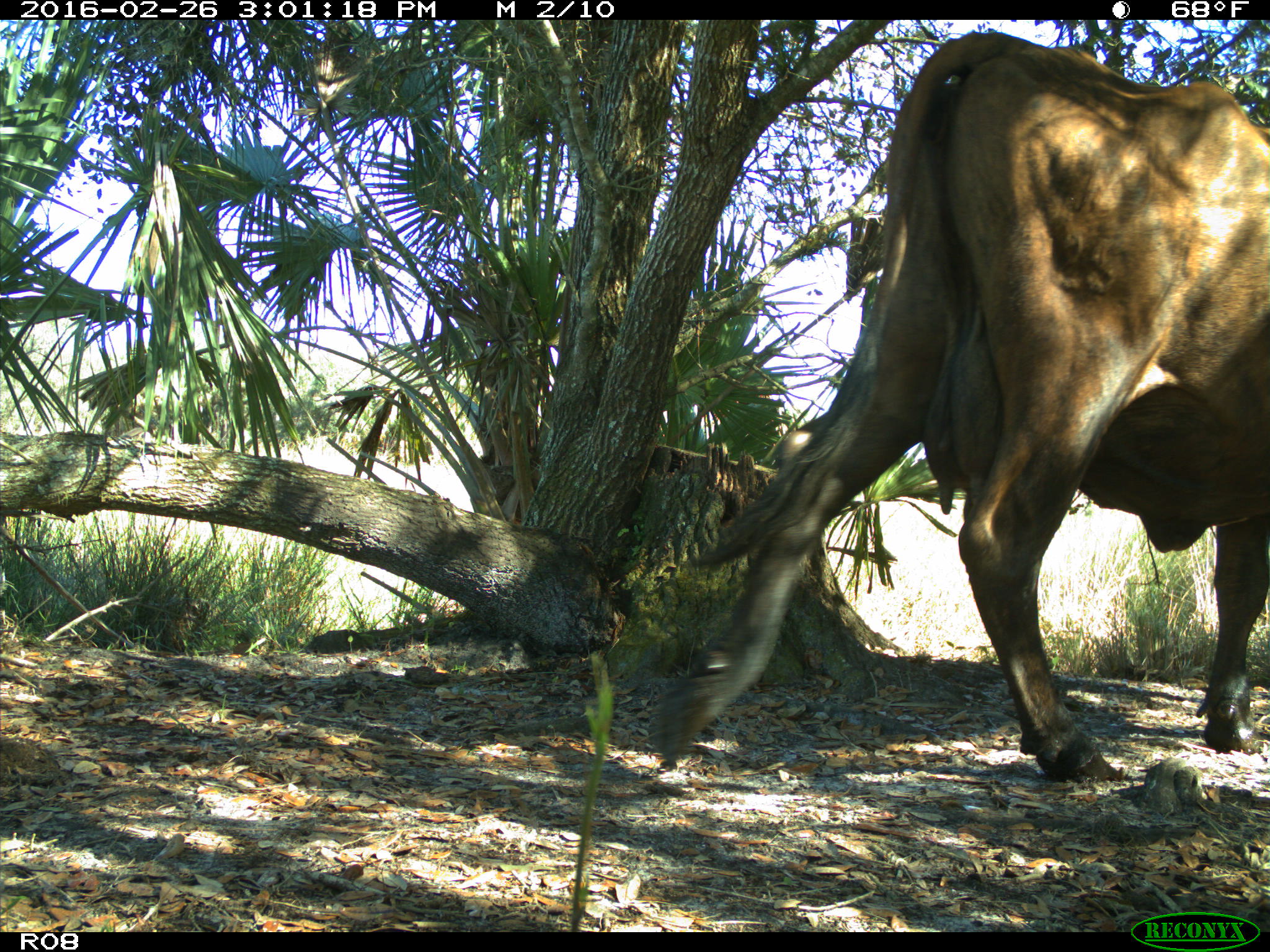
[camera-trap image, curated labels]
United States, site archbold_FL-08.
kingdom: Animalia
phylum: Chordata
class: Mammalia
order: Artiodactyla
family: Bovidae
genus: Bos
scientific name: Bos taurus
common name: domestic cow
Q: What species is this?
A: Bos taurus (domestic cow).